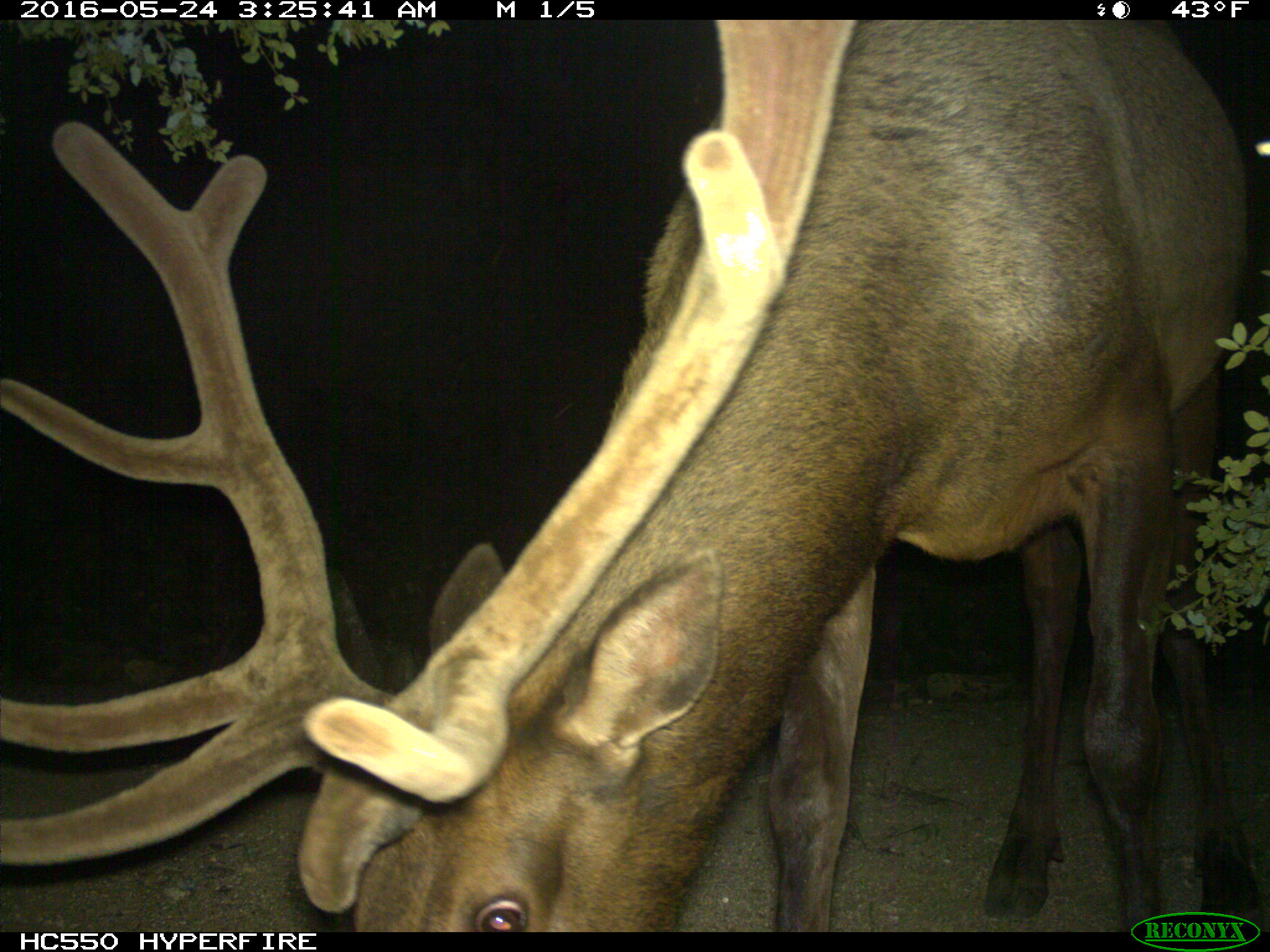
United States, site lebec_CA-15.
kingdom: Animalia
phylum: Chordata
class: Mammalia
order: Artiodactyla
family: Cervidae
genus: Cervus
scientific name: Cervus canadensis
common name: elk